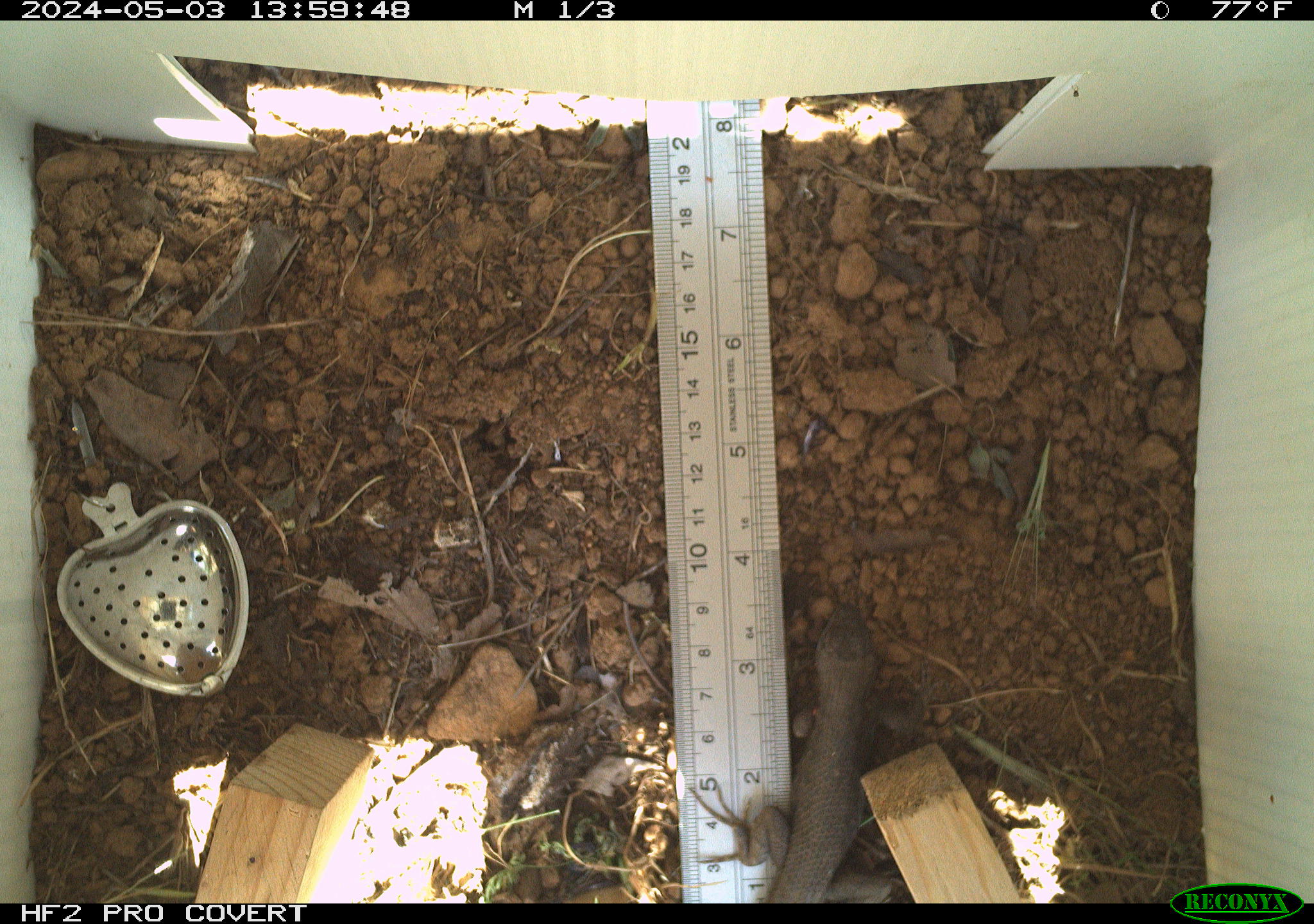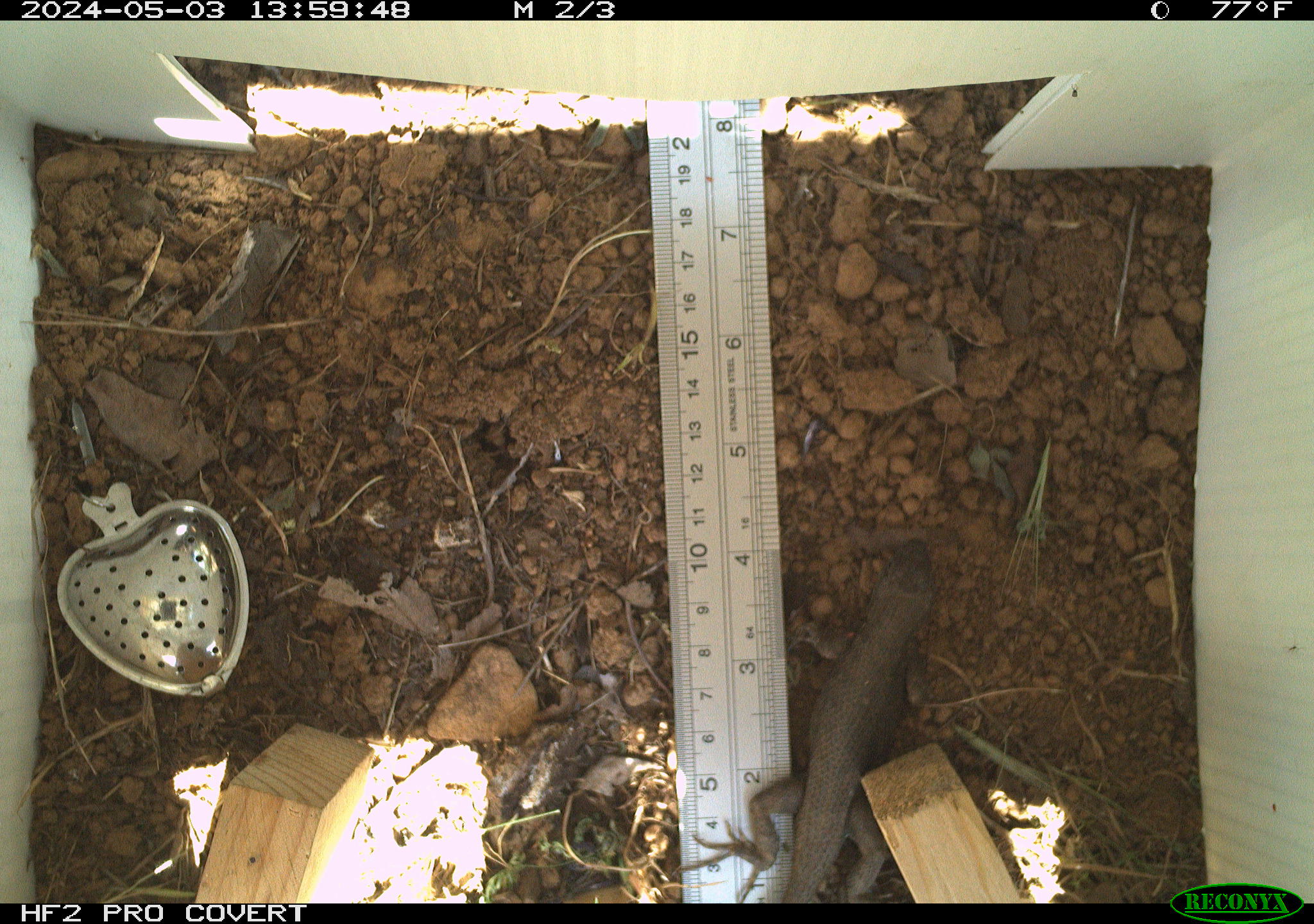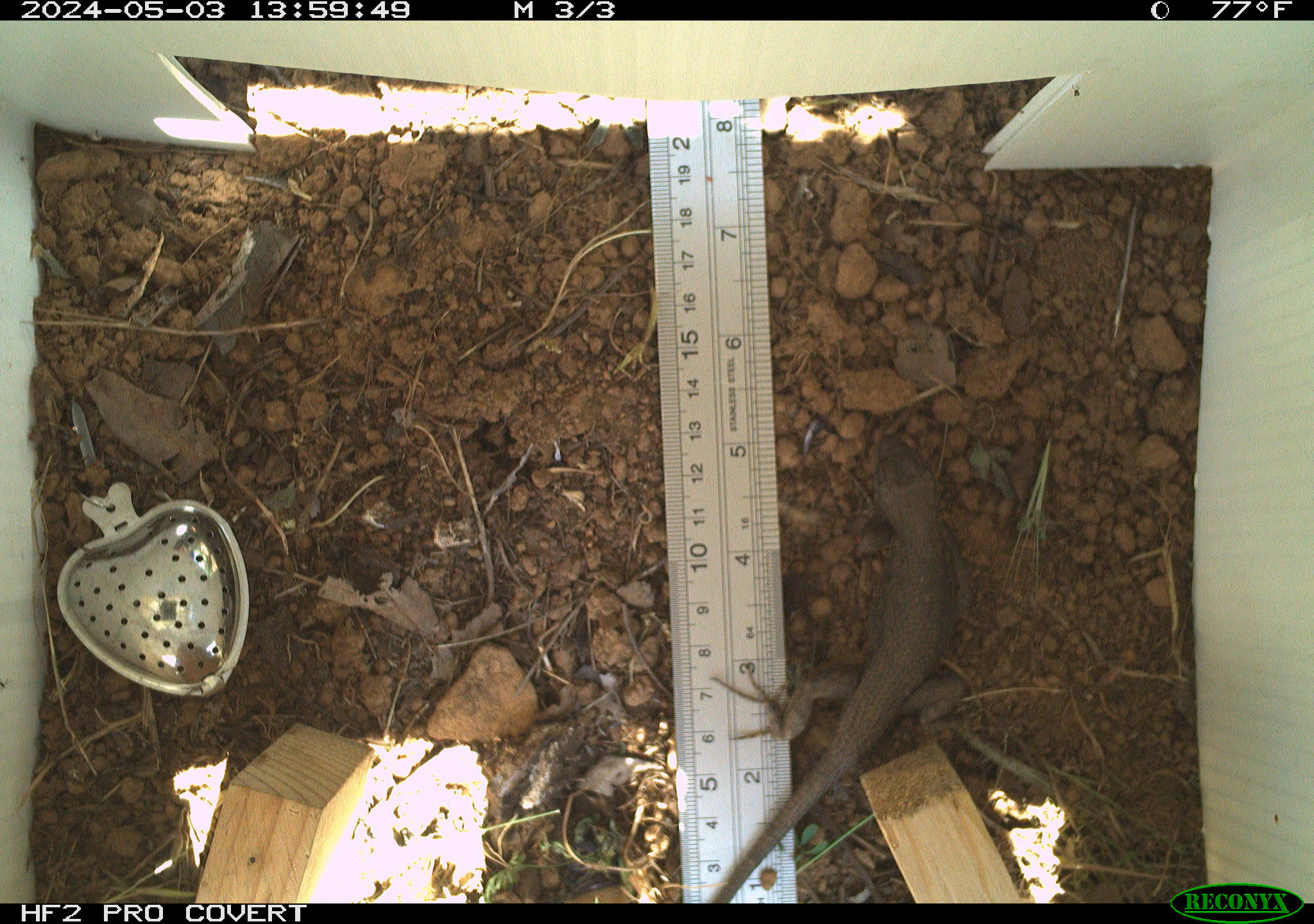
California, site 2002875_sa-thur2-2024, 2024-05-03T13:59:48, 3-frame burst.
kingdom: Animalia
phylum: Chordata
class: Reptilia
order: Squamata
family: Phrynosomatidae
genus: Sceloporus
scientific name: Sceloporus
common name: spiny lizards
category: sceloporus species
Sceloporus species (spiny lizards) (Sceloporus).